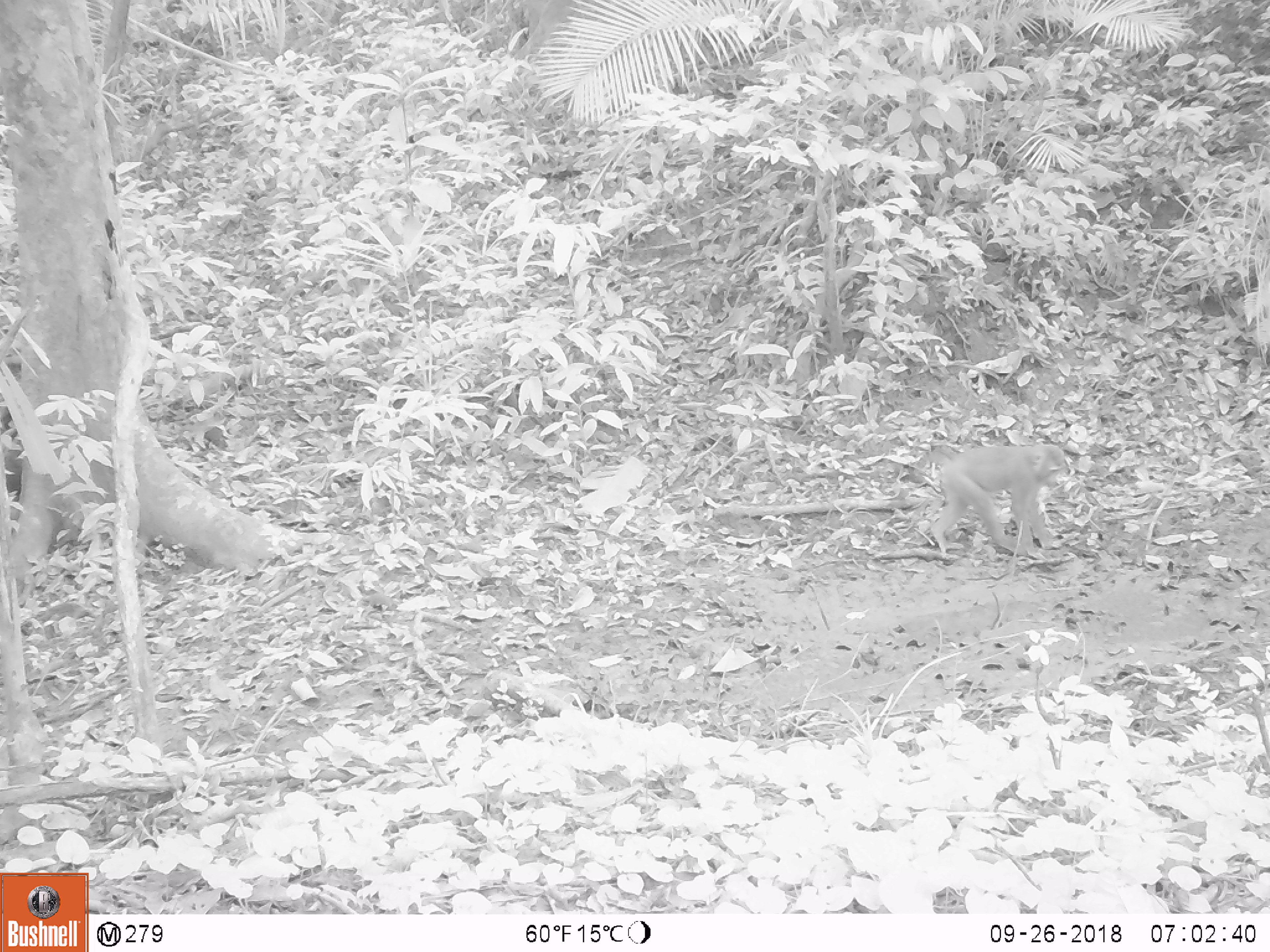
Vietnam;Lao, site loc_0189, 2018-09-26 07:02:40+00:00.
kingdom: Animalia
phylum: Chordata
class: Mammalia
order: Primates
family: Cercopithecidae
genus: Macaca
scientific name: Macaca nemestrina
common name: pig-tailed macaque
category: pig tailed macaque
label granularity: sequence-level